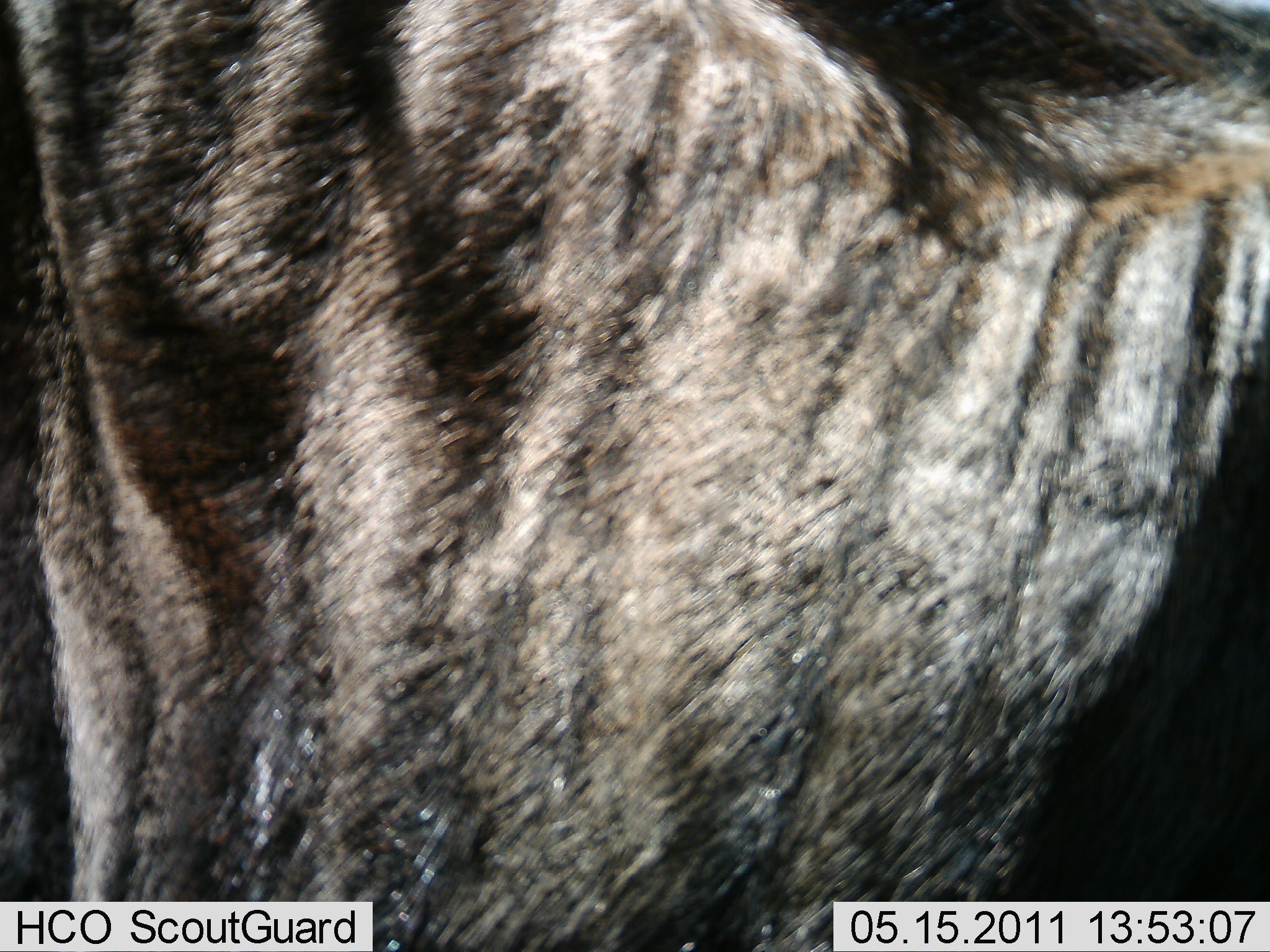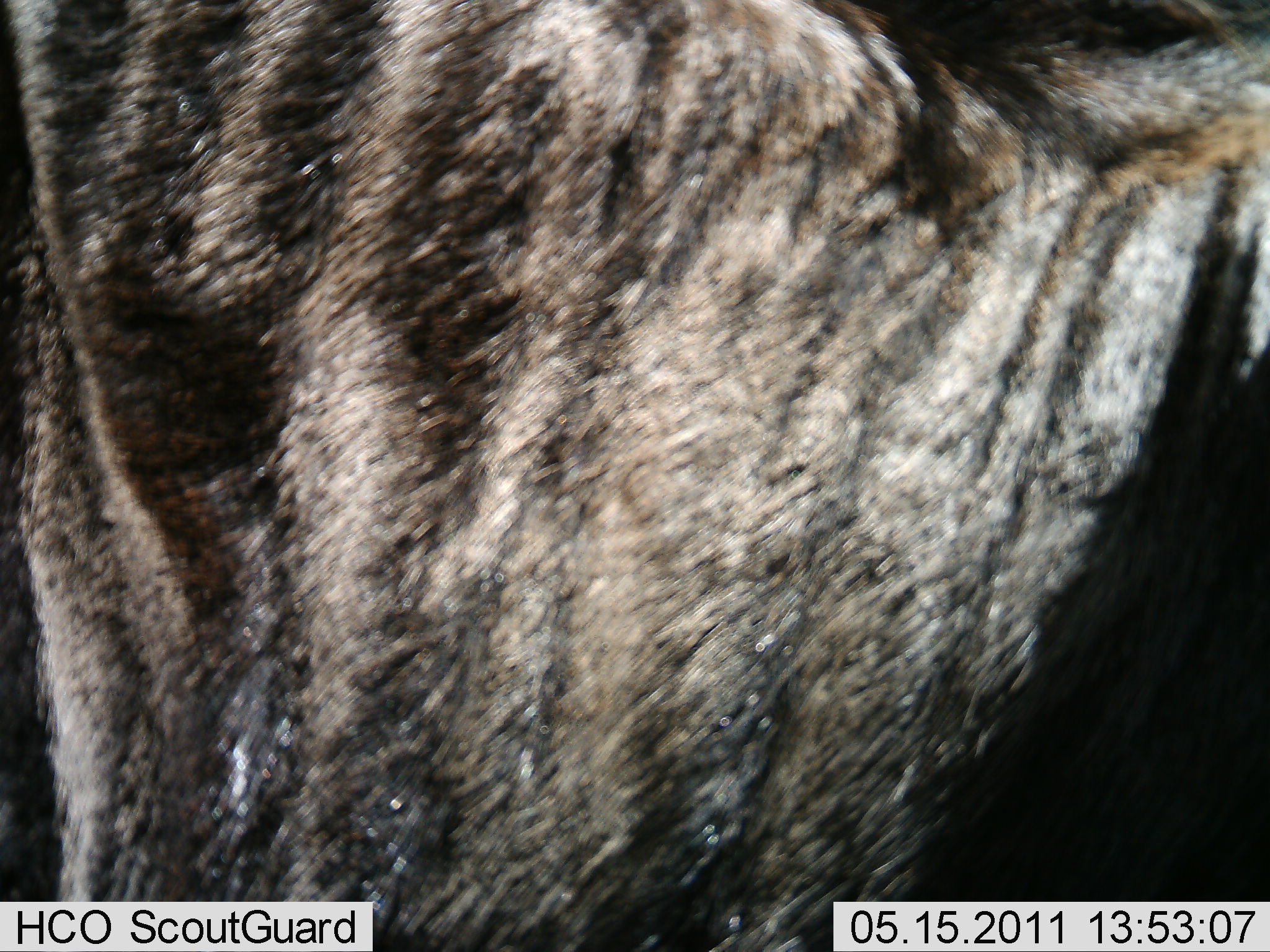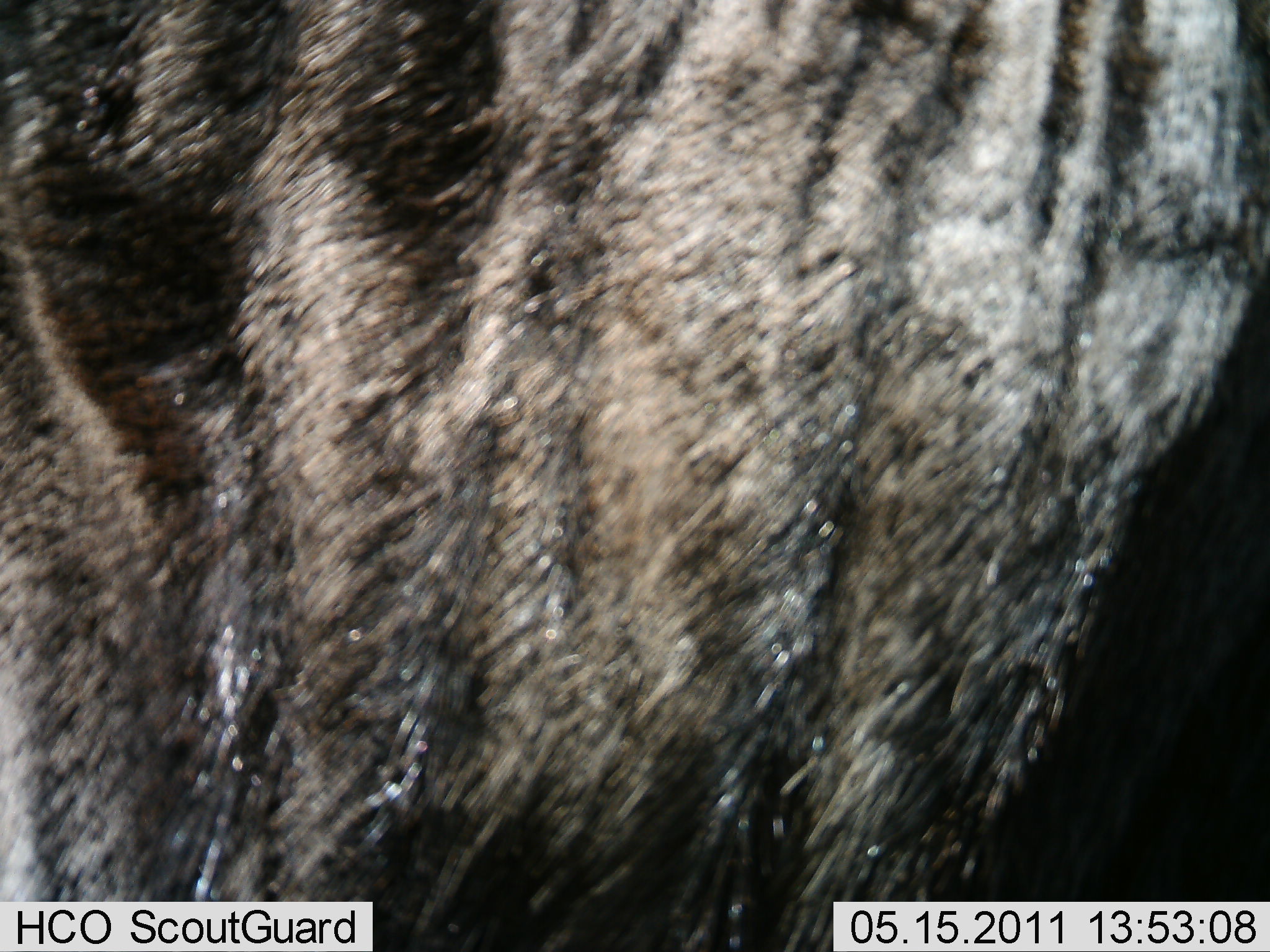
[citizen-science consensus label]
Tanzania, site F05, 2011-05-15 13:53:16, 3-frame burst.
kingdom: Animalia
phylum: Chordata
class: Mammalia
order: Artiodactyla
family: Bovidae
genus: Connochaetes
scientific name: Connochaetes taurinus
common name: blue wildebeest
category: wildebeest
Wildebeest (blue wildebeest) (Connochaetes taurinus), count 1. Behavior (volunteer vote fractions): standing 100%, resting 8%, moving 0%, interacting 8%. Young present (vote fraction): 0%. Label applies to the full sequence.